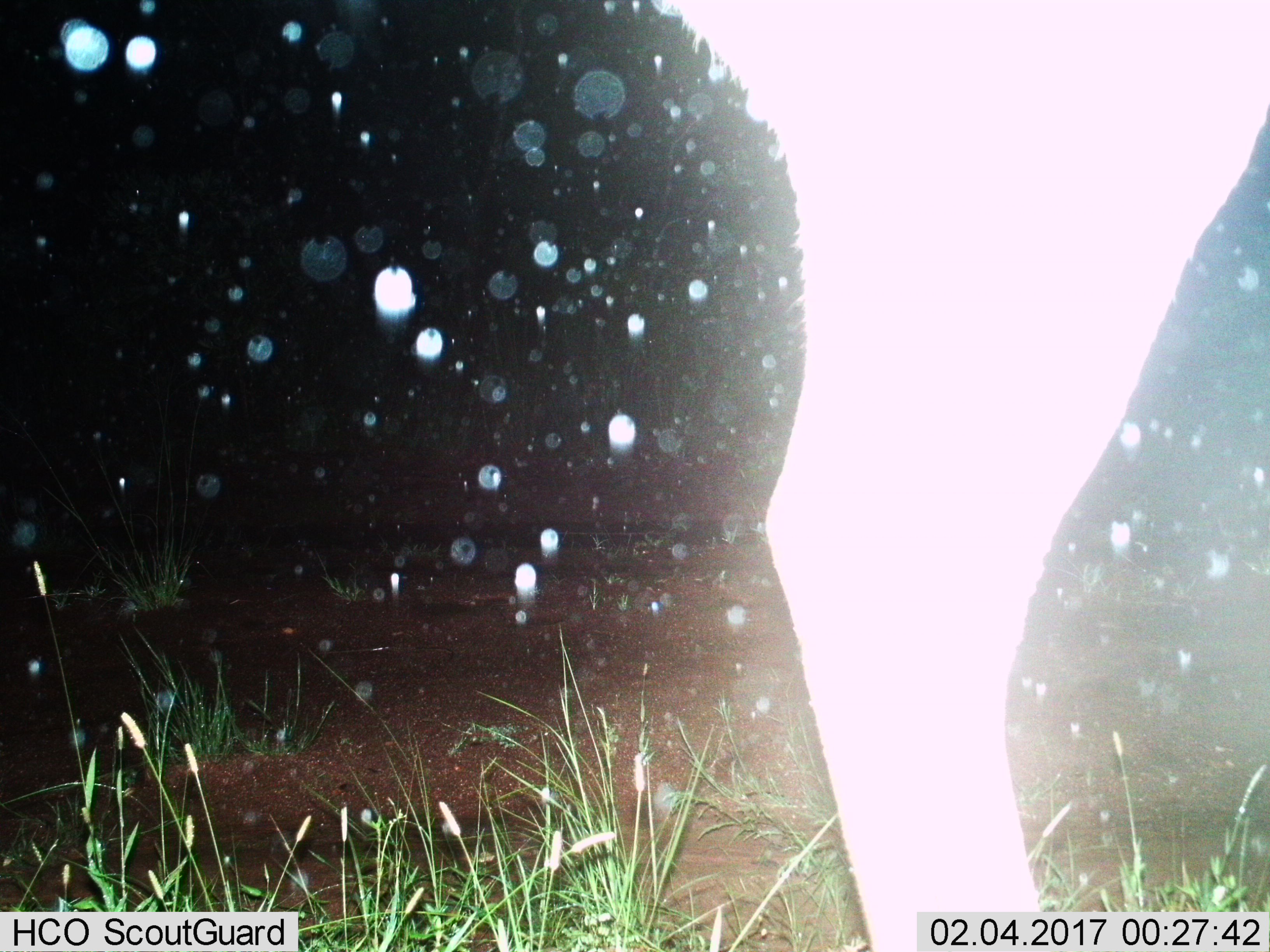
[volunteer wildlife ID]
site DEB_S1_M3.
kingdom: Animalia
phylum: Chordata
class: Mammalia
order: Artiodactyla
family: Bovidae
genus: Aepyceros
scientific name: Aepyceros melampus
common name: impala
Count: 1.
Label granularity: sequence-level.